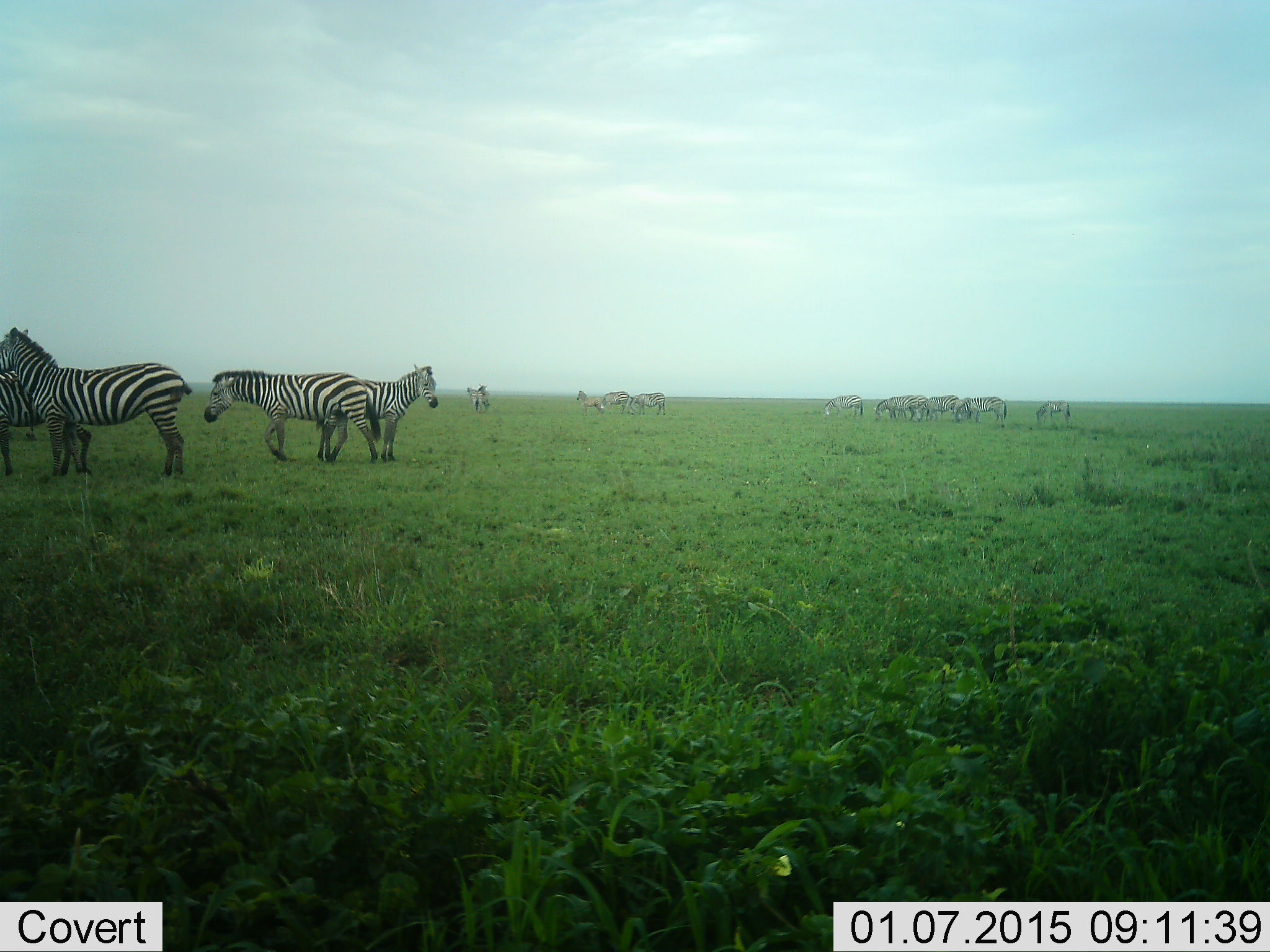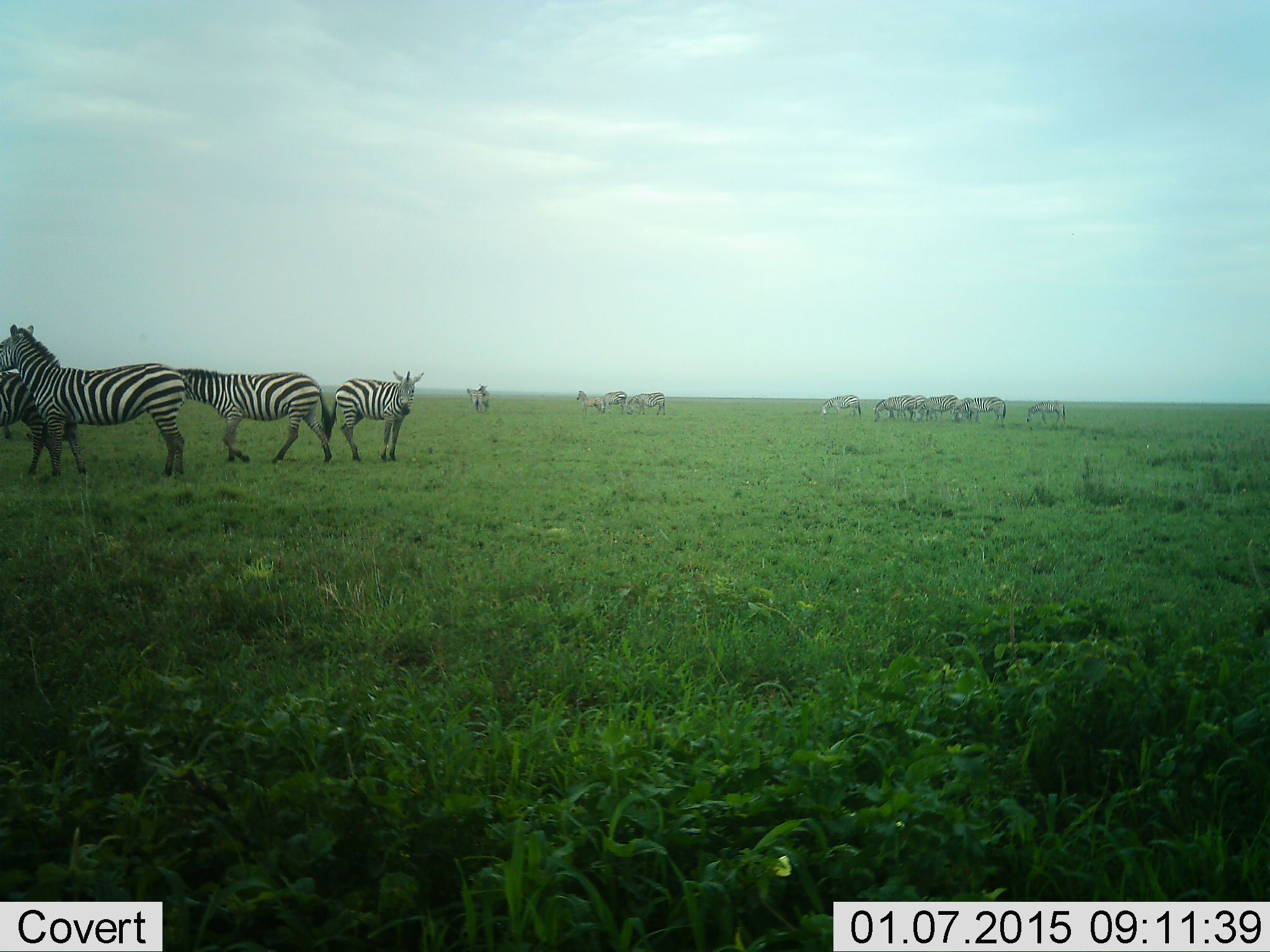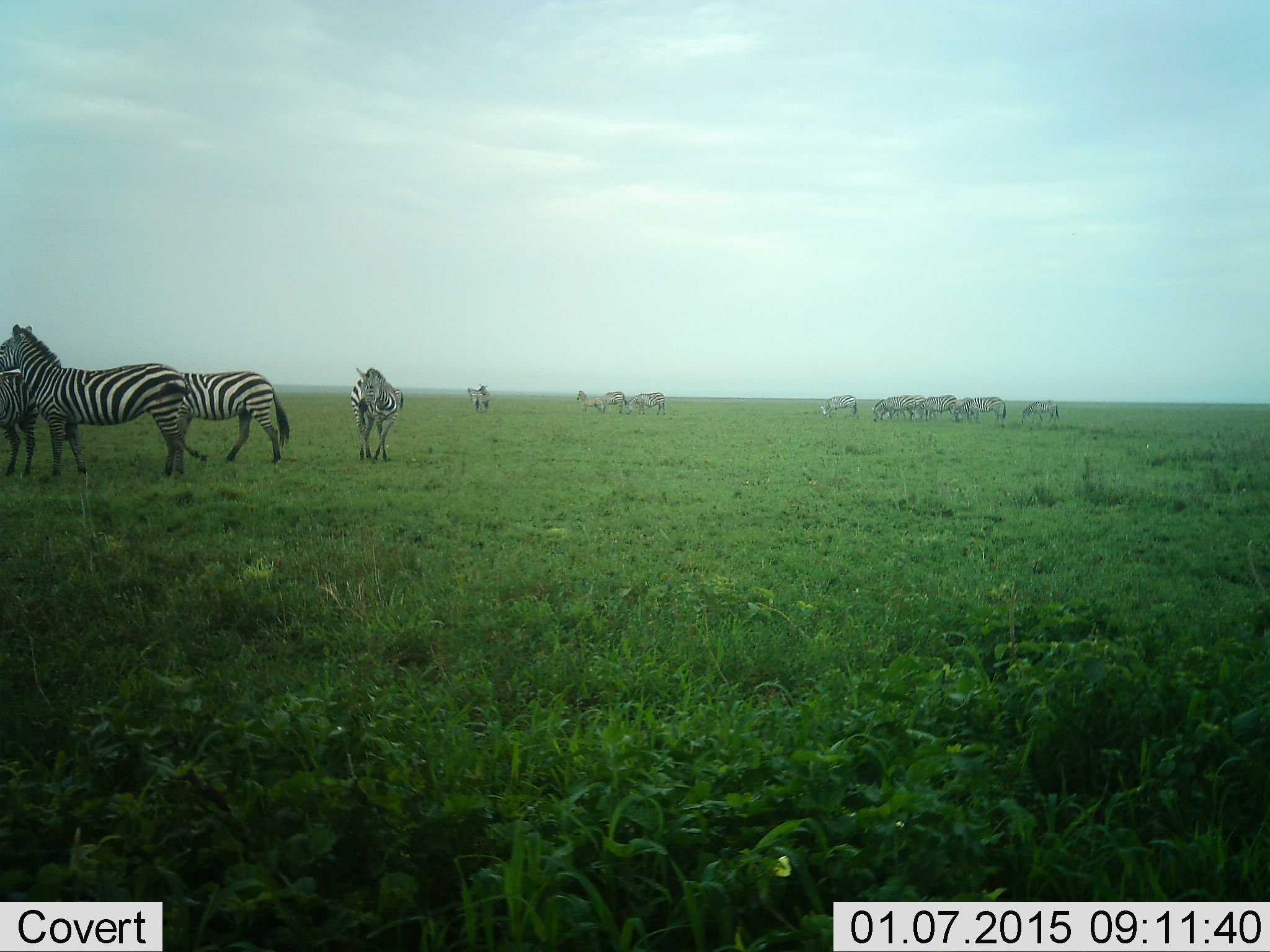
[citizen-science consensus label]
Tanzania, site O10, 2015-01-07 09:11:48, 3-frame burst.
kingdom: Animalia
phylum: Chordata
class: Mammalia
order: Perissodactyla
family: Equidae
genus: Equus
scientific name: Equus quagga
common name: plains zebra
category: zebra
Zebra (plains zebra) (Equus quagga), count 11-50. Behavior (volunteer vote fractions): standing 80%, resting 0%, moving 40%, interacting 0%. Young present (vote fraction): 0%. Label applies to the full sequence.